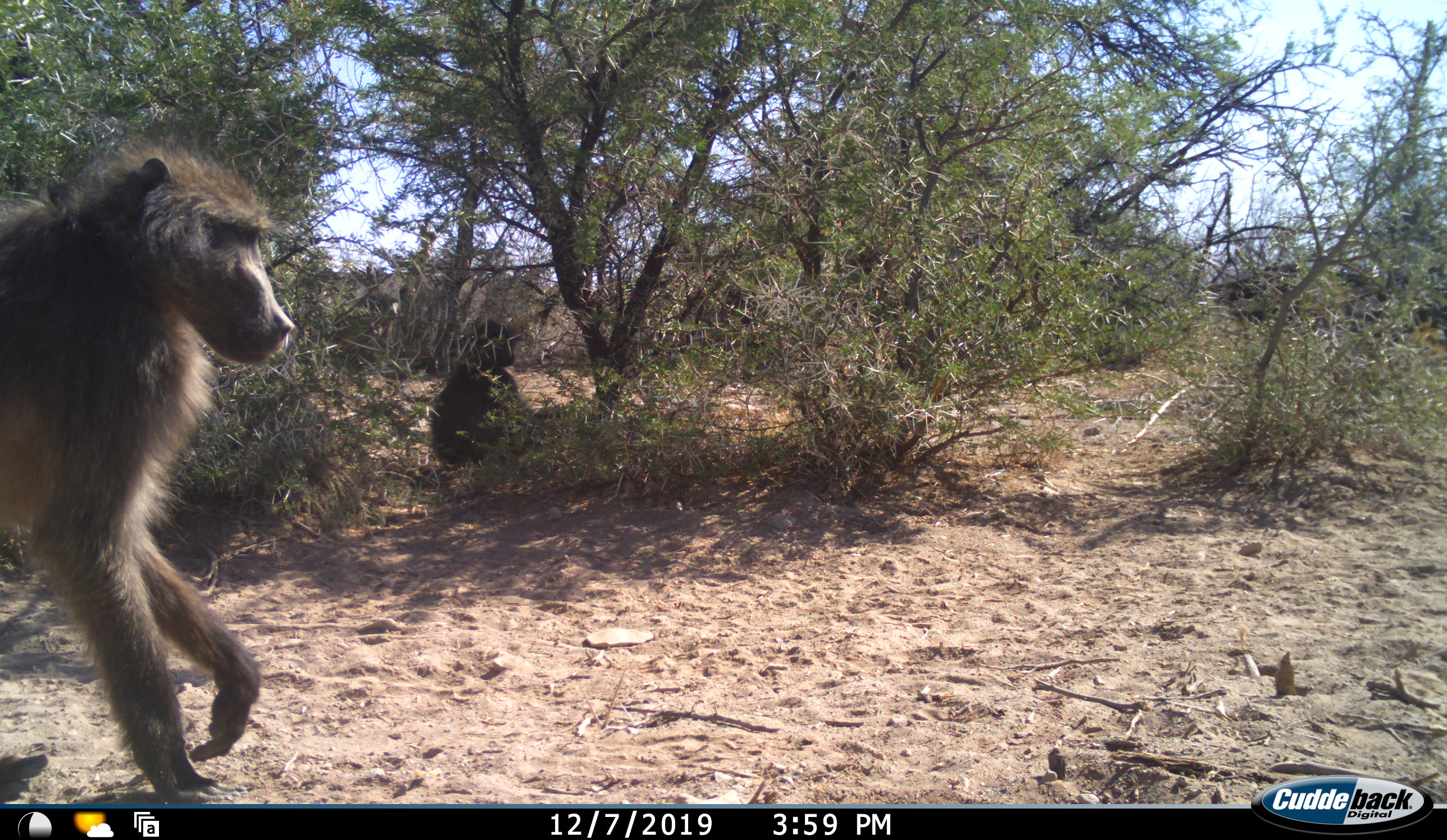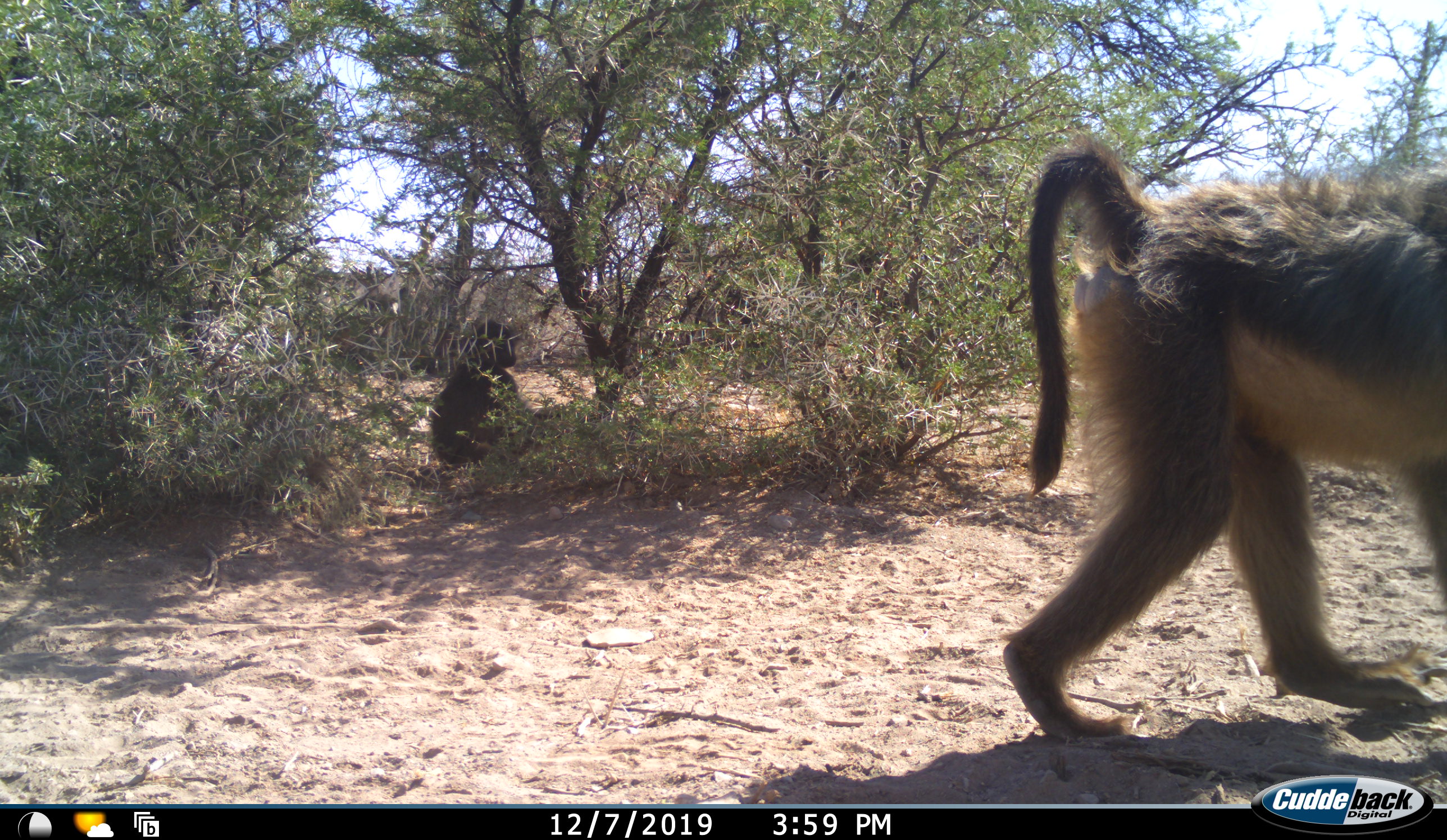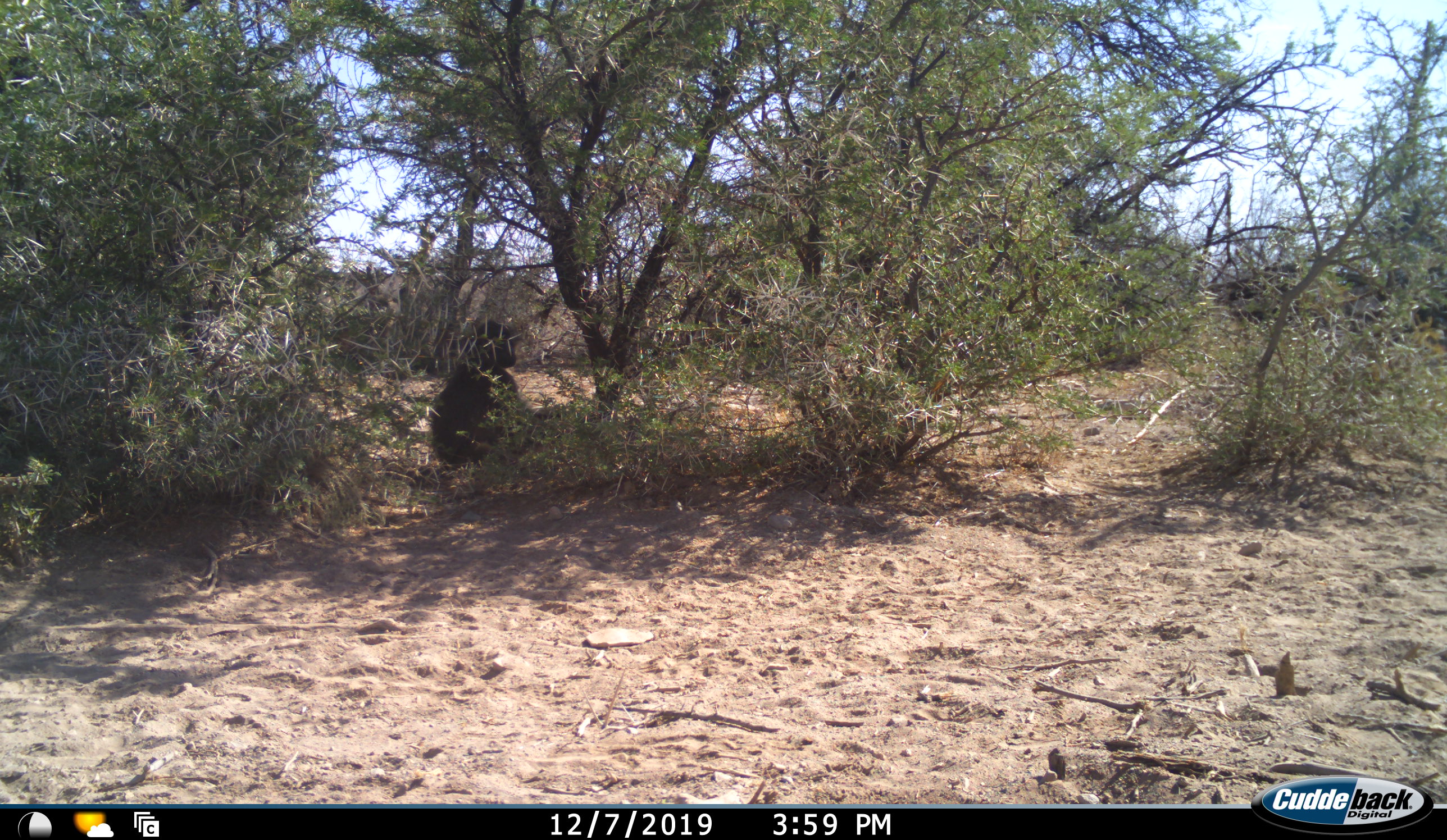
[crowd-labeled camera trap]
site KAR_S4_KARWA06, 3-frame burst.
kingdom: Animalia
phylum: Chordata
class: Mammalia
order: Primates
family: Cercopithecidae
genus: Papio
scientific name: Papio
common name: baboon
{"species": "baboon (Papio)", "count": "2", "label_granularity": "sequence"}